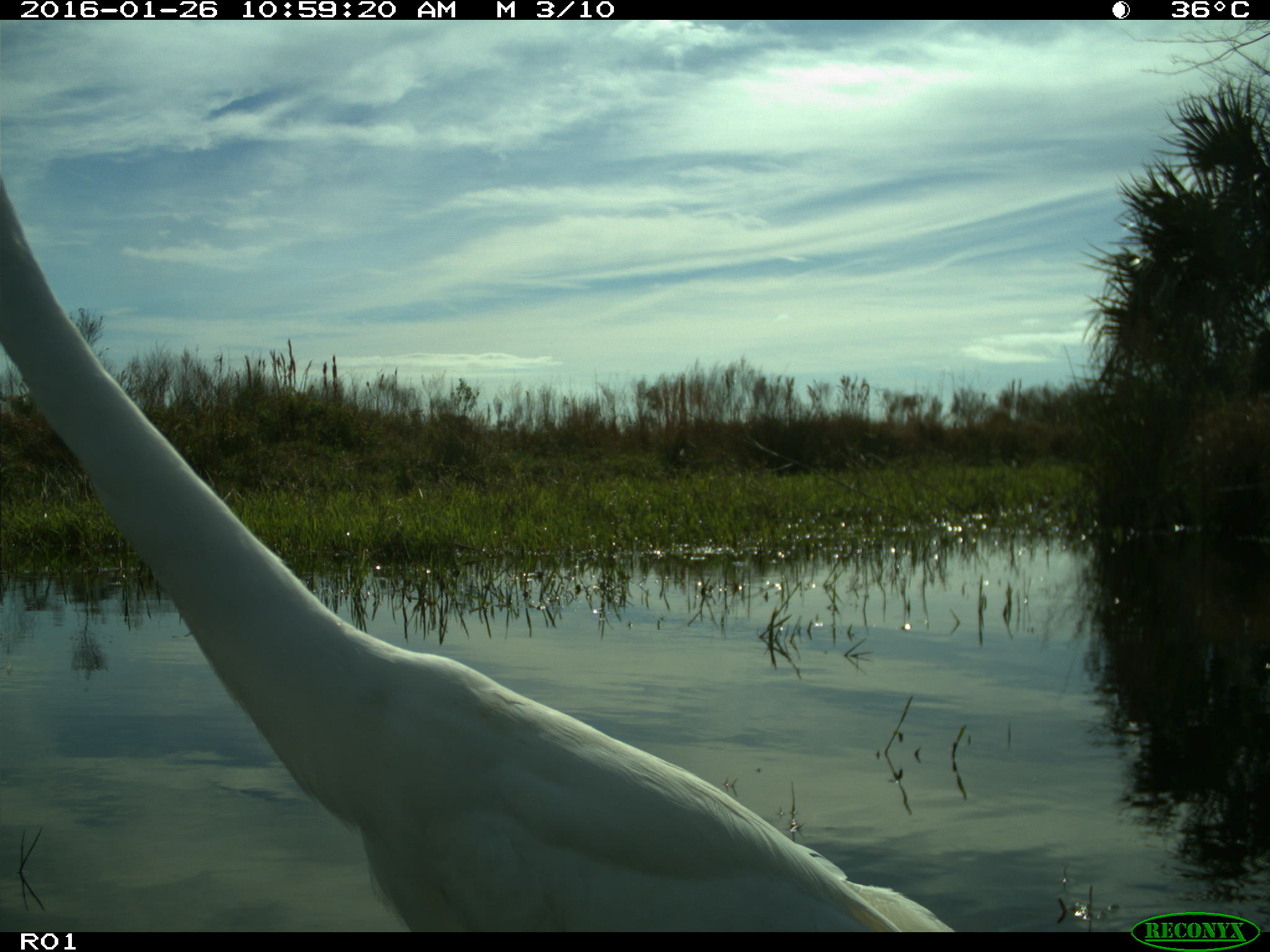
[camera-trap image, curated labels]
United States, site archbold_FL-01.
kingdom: Animalia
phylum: Chordata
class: Aves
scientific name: Aves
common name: birds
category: unidentified bird